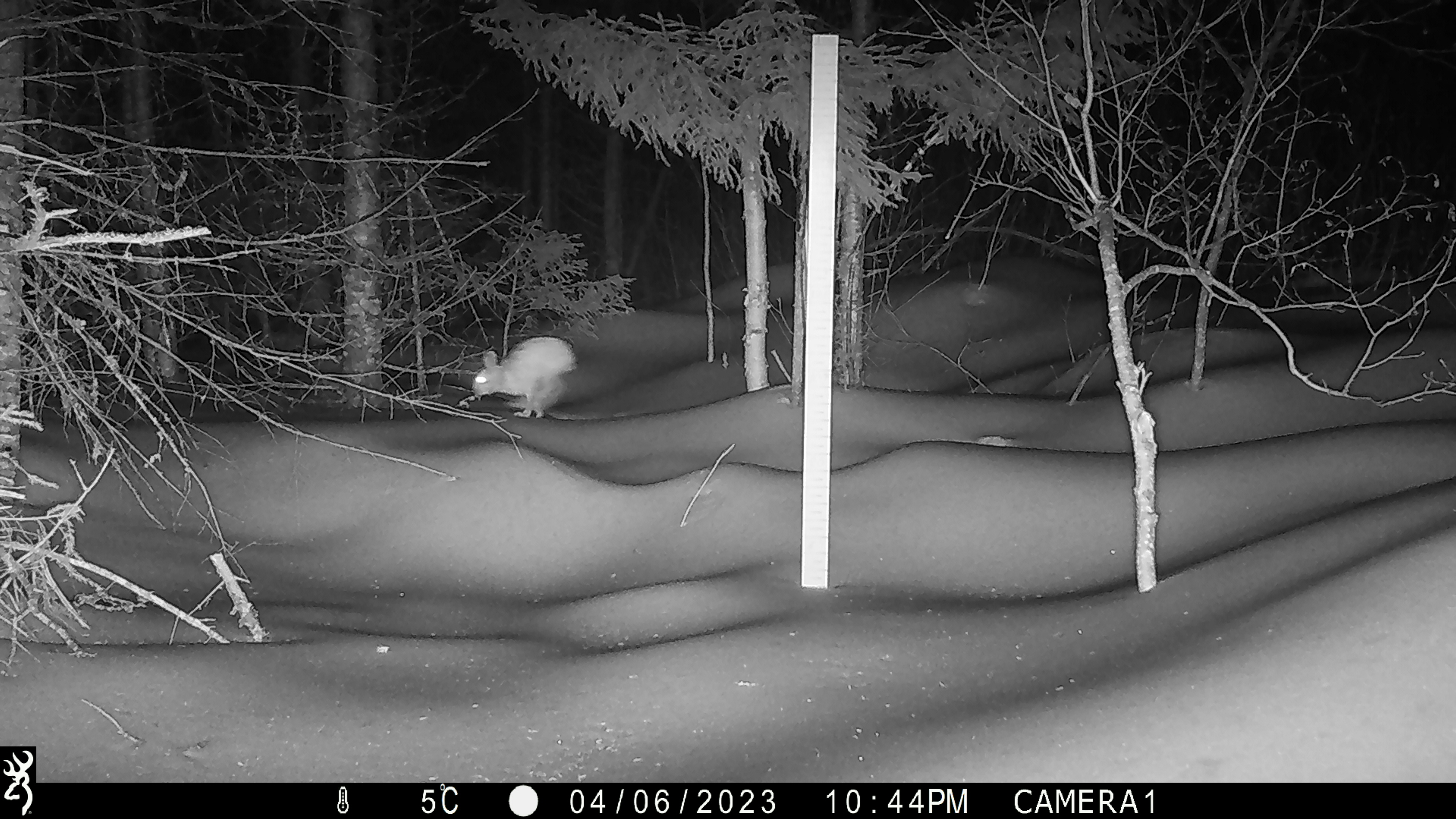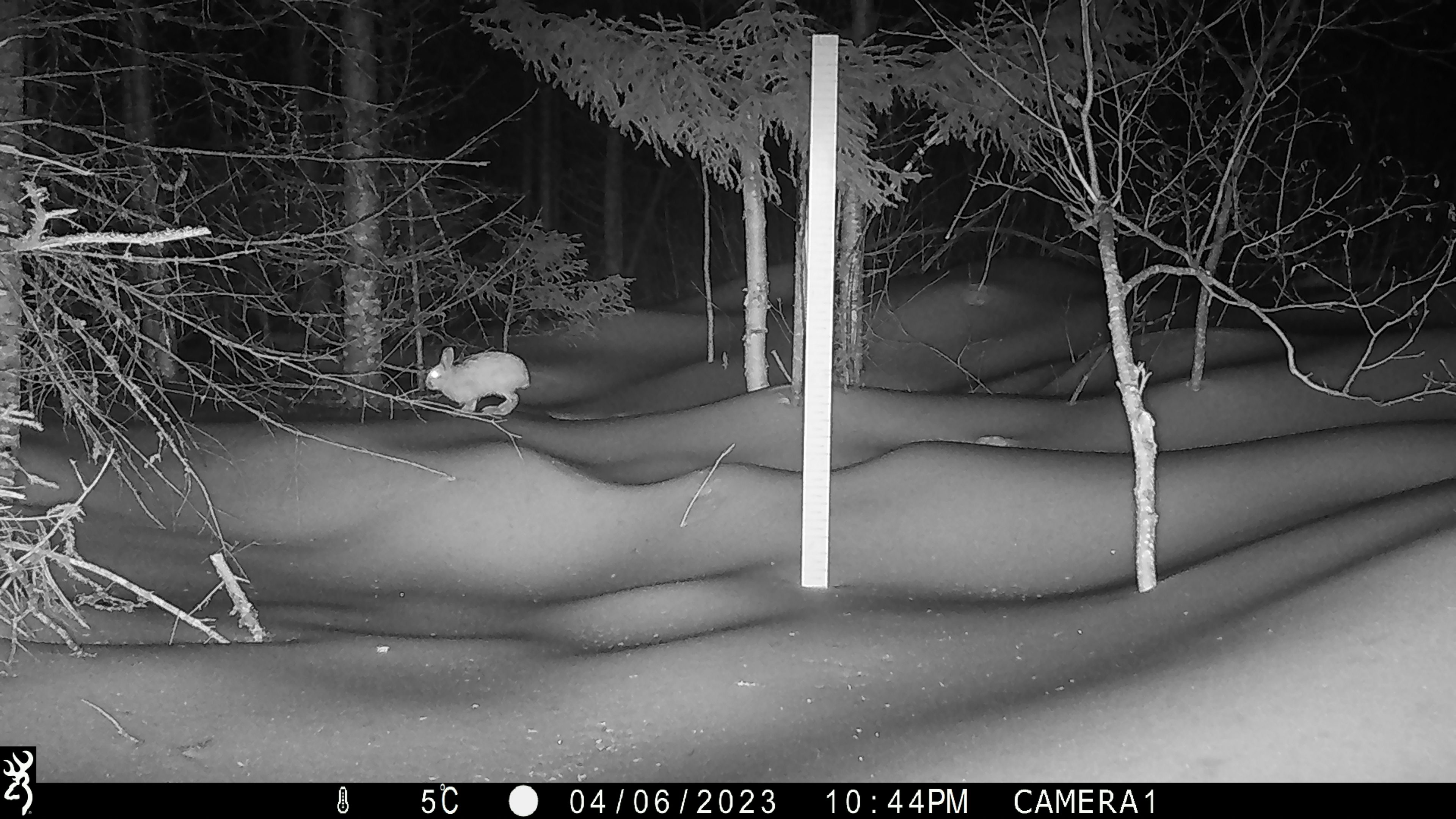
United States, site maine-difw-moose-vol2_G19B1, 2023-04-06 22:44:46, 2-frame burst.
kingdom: Animalia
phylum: Chordata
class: Mammalia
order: Lagomorpha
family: Leporidae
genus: Lepus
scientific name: Lepus americanus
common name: snowshoe hare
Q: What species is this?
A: Snowshoe hare (Lepus americanus).